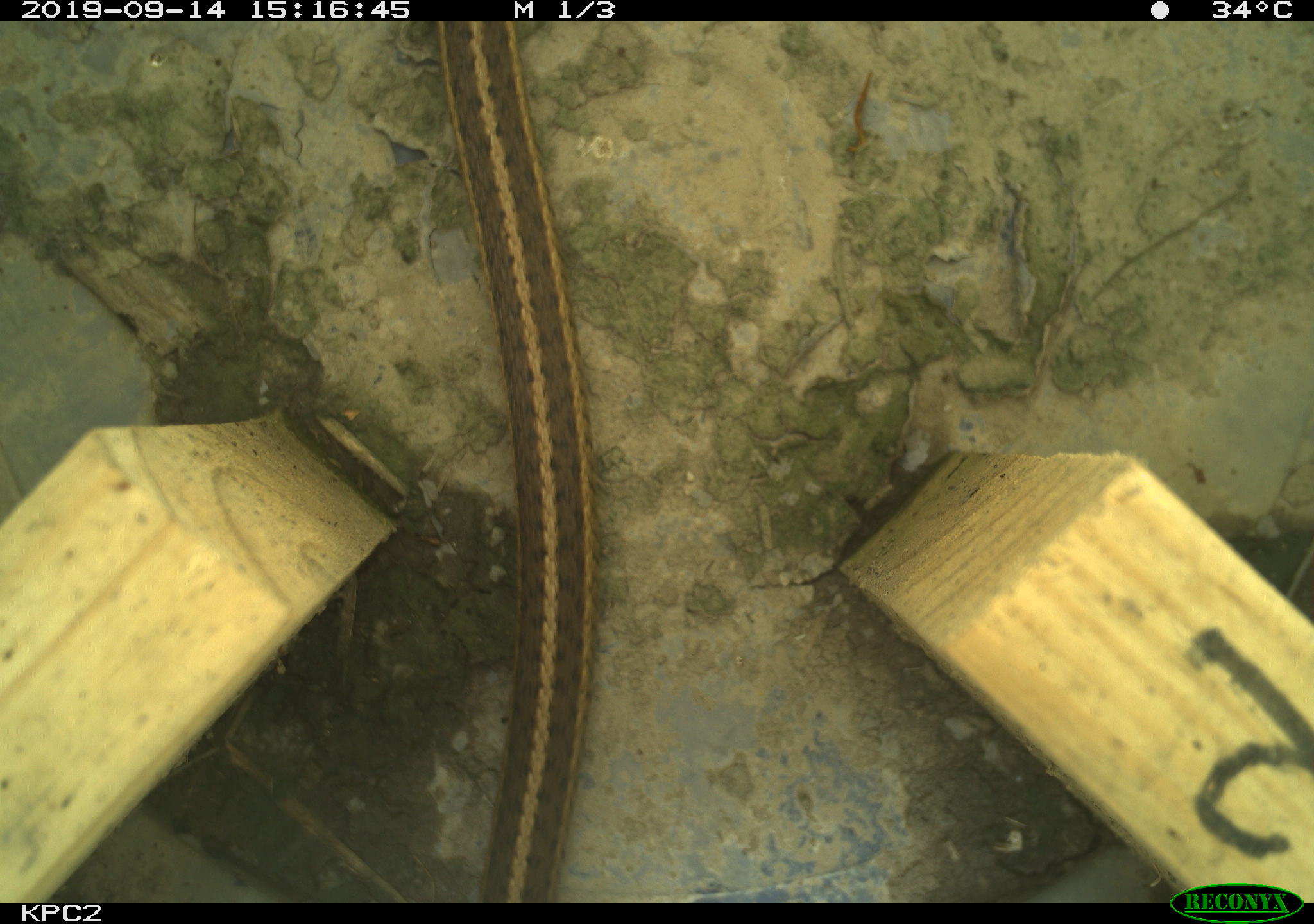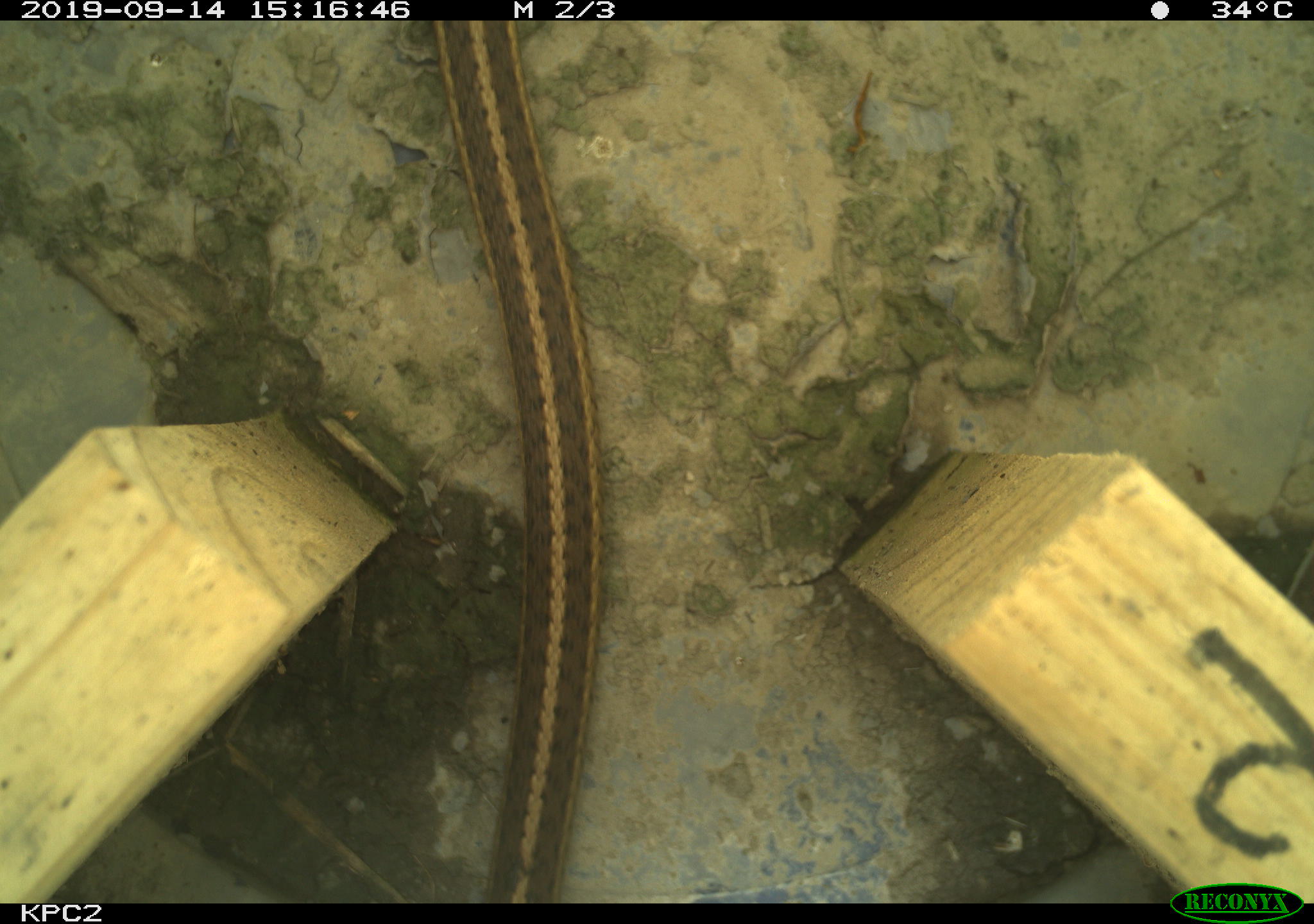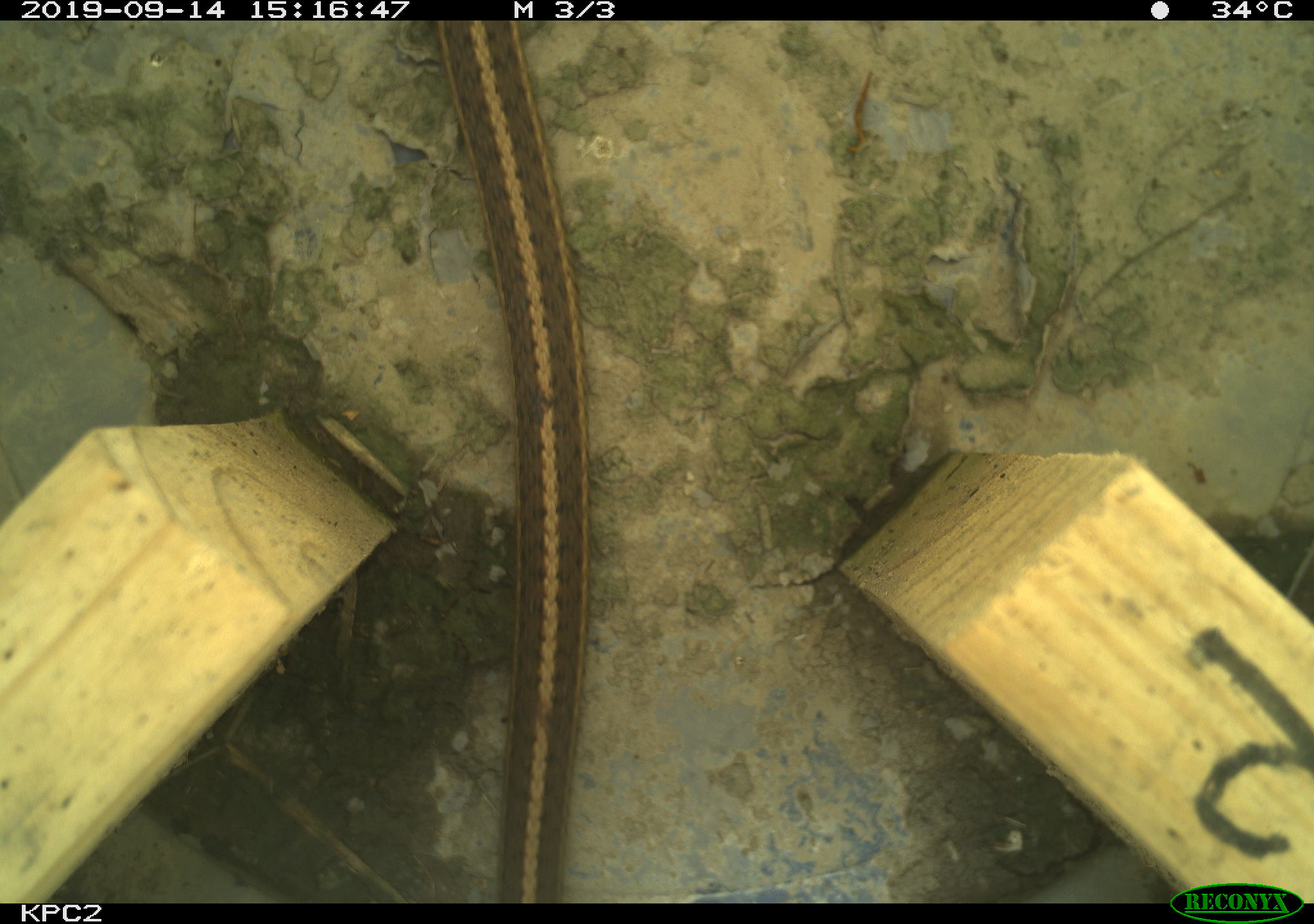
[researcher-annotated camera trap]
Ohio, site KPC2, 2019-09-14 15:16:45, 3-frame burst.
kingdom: Animalia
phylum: Chordata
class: Reptilia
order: Squamata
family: Colubridae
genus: Thamnophis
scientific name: Thamnophis sirtalis sirtalis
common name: eastern gartersnake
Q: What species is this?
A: Eastern gartersnake (Thamnophis sirtalis sirtalis).